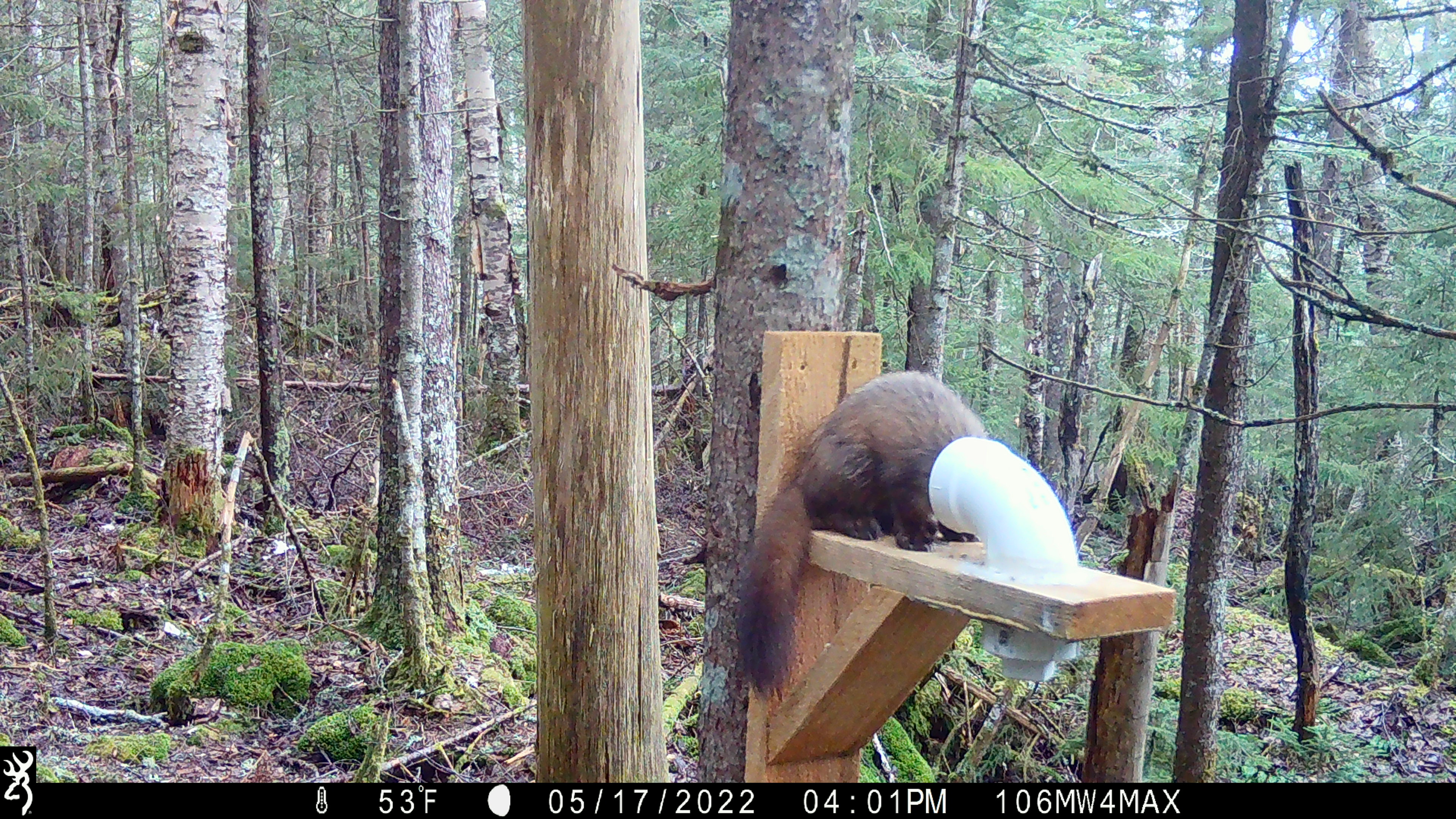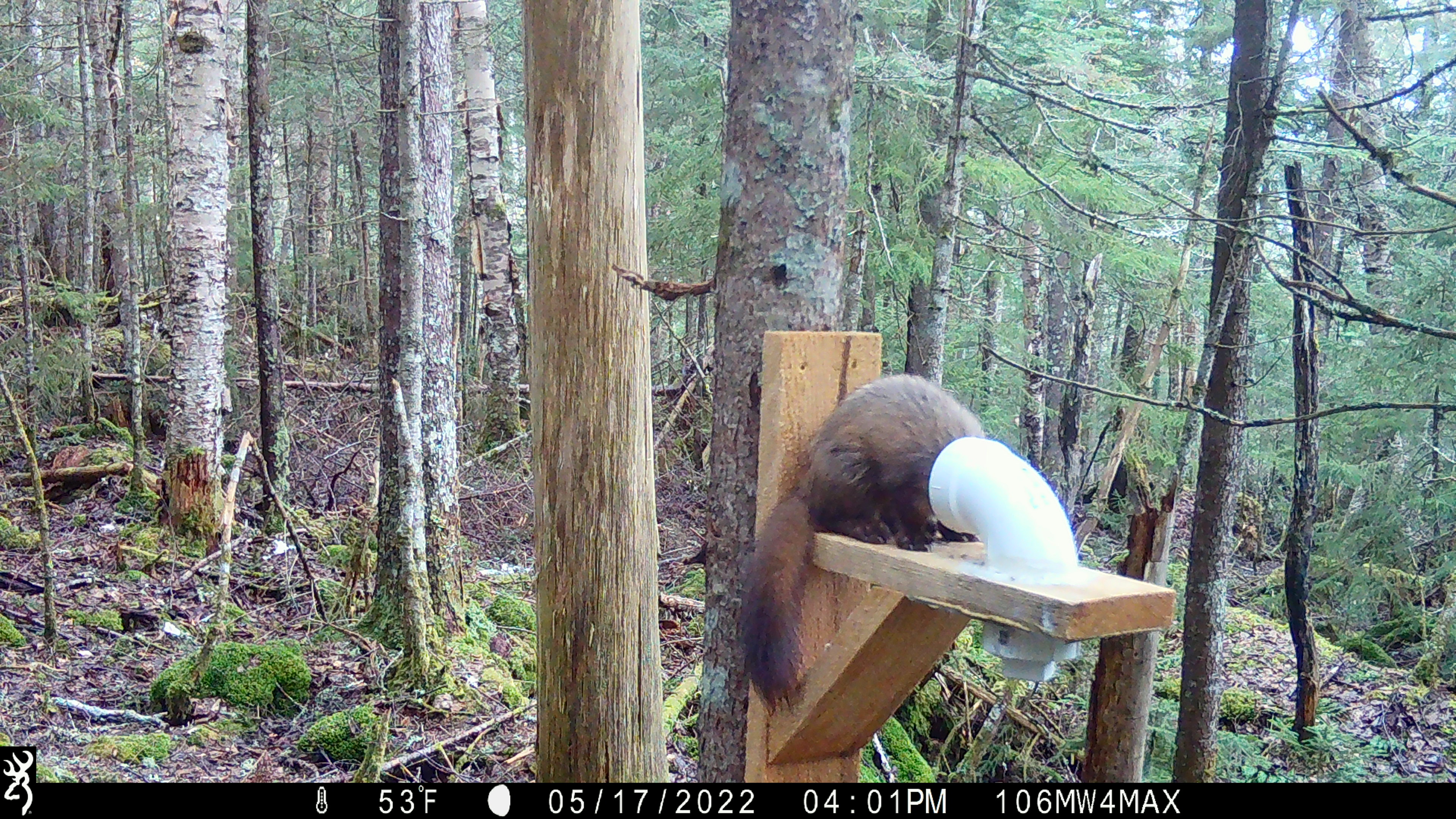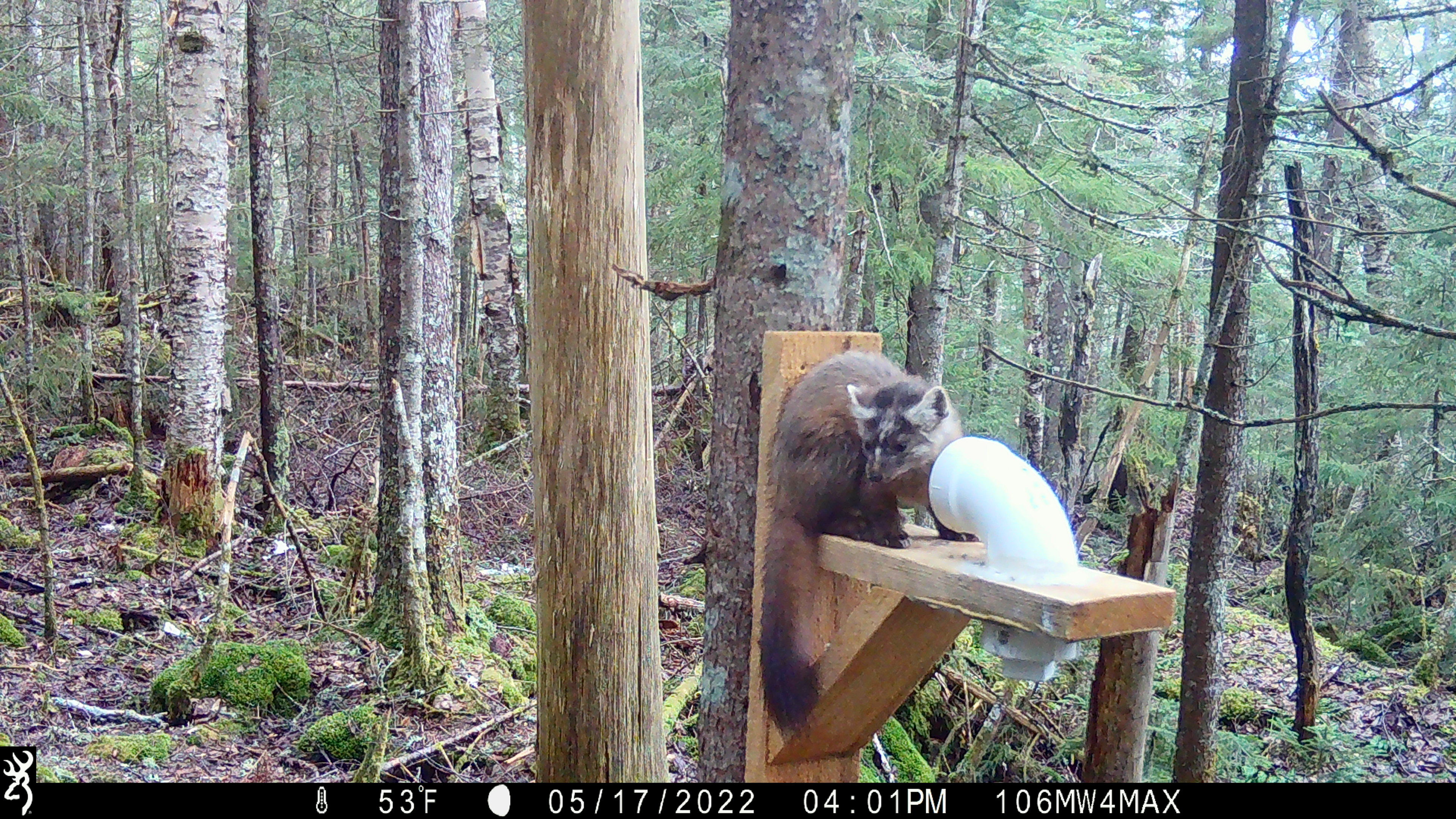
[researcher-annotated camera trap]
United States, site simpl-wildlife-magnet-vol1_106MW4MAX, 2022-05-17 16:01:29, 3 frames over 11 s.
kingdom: Animalia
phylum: Chordata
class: Mammalia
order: Carnivora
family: Mustelidae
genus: Martes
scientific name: Martes americana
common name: american marten